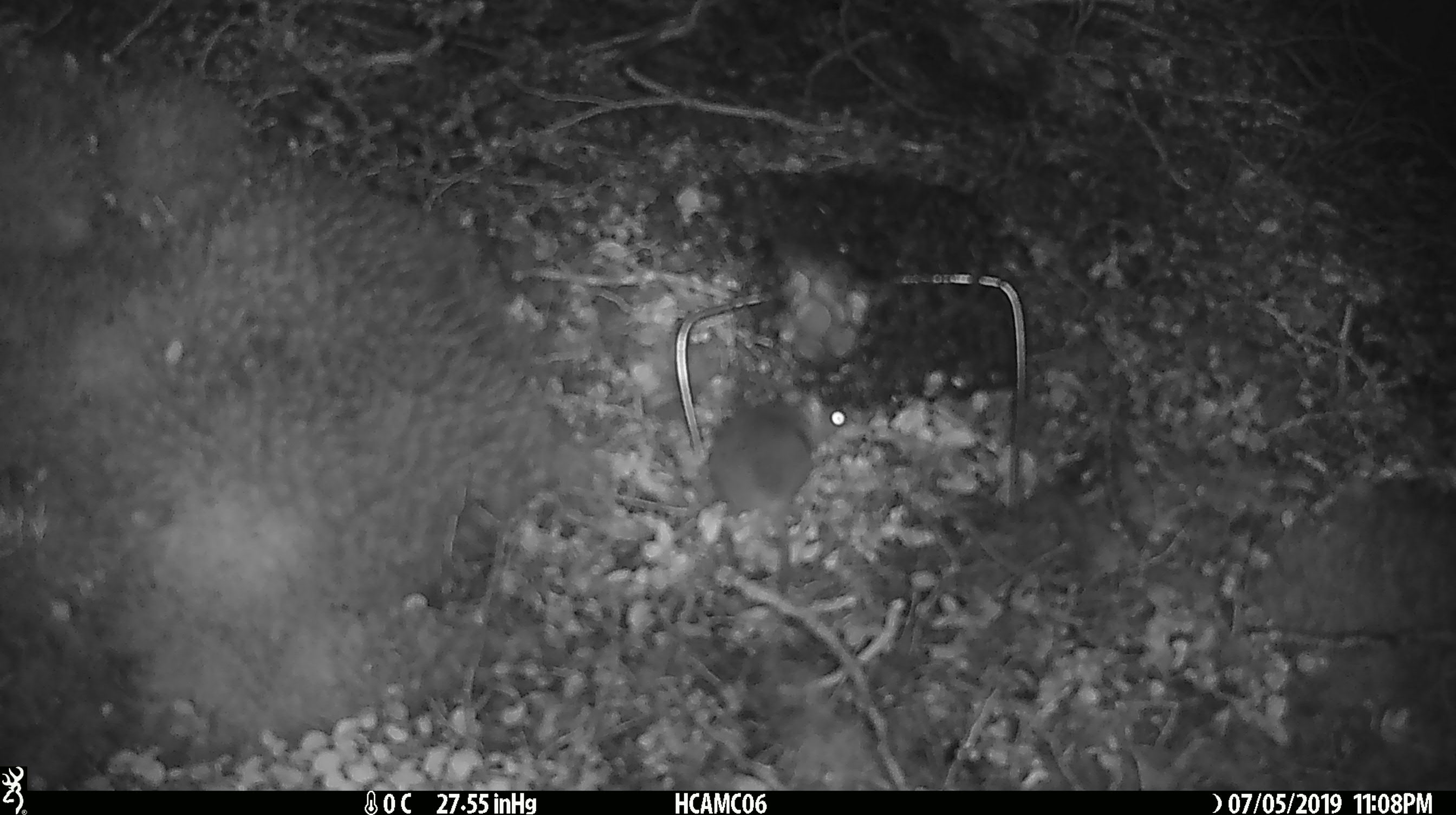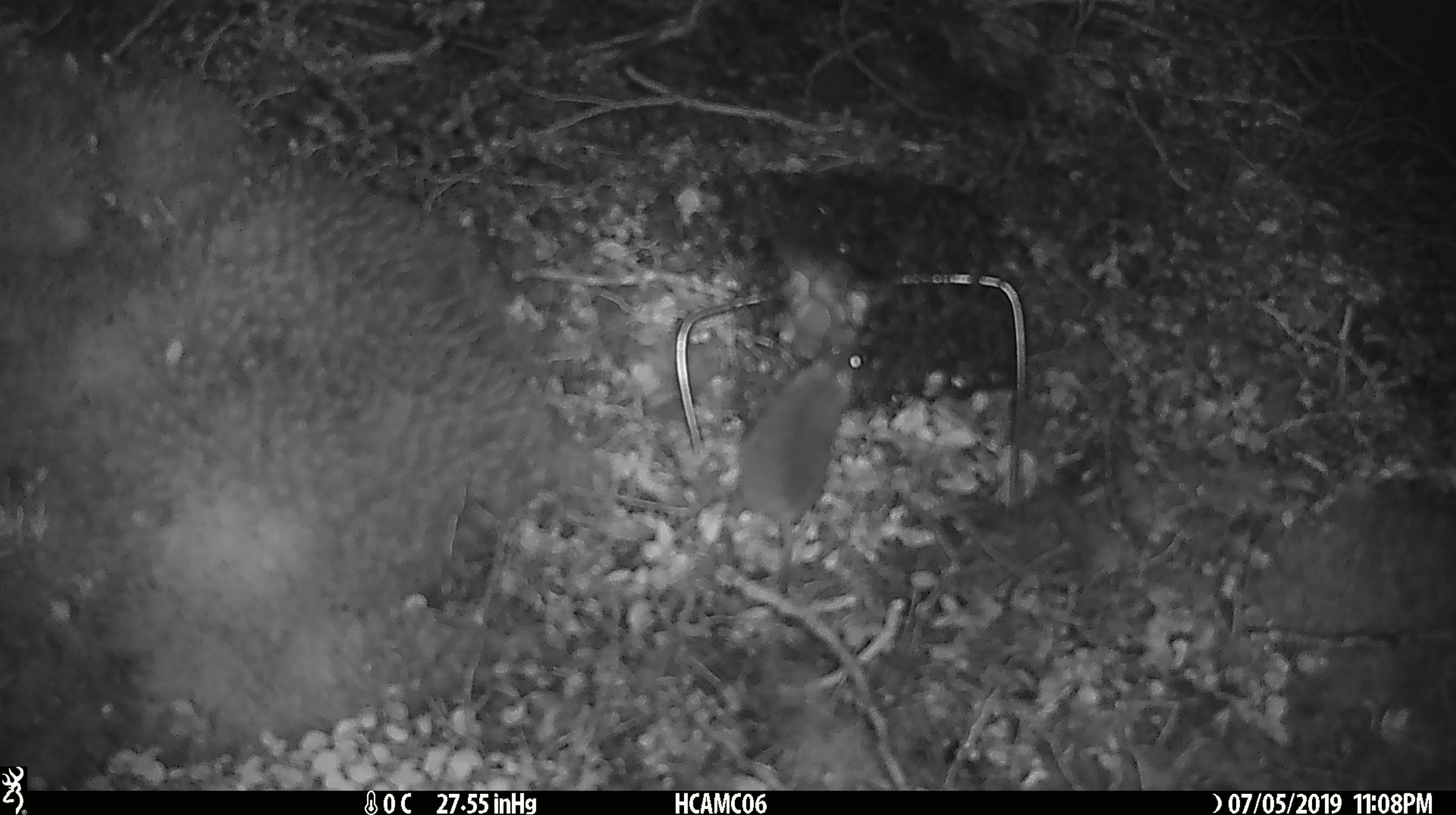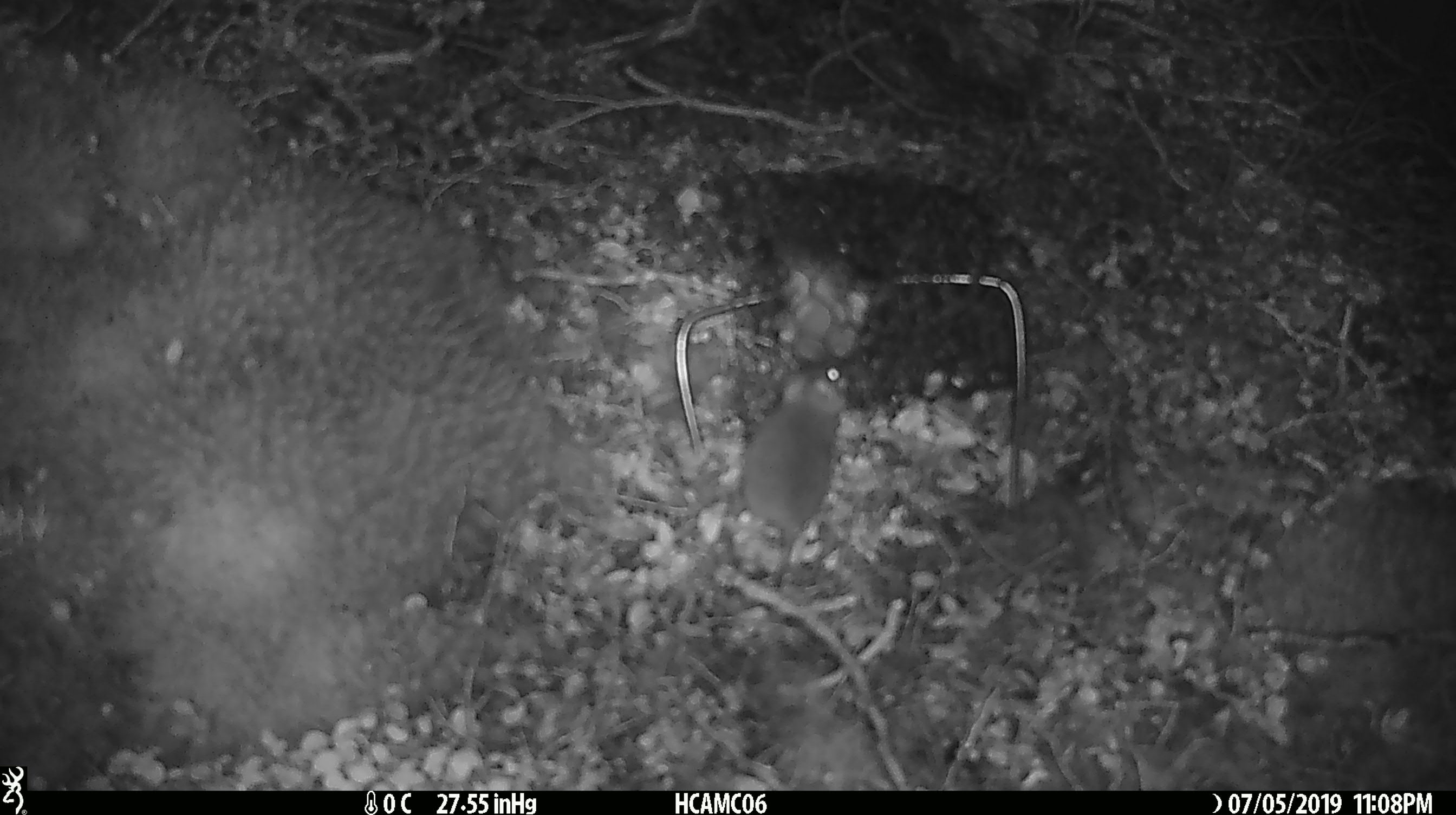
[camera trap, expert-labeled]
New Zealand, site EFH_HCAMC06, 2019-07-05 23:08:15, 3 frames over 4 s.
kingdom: Animalia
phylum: Chordata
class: Mammalia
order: Rodentia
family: Muridae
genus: Mus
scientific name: Mus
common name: mouse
Mouse (Mus).